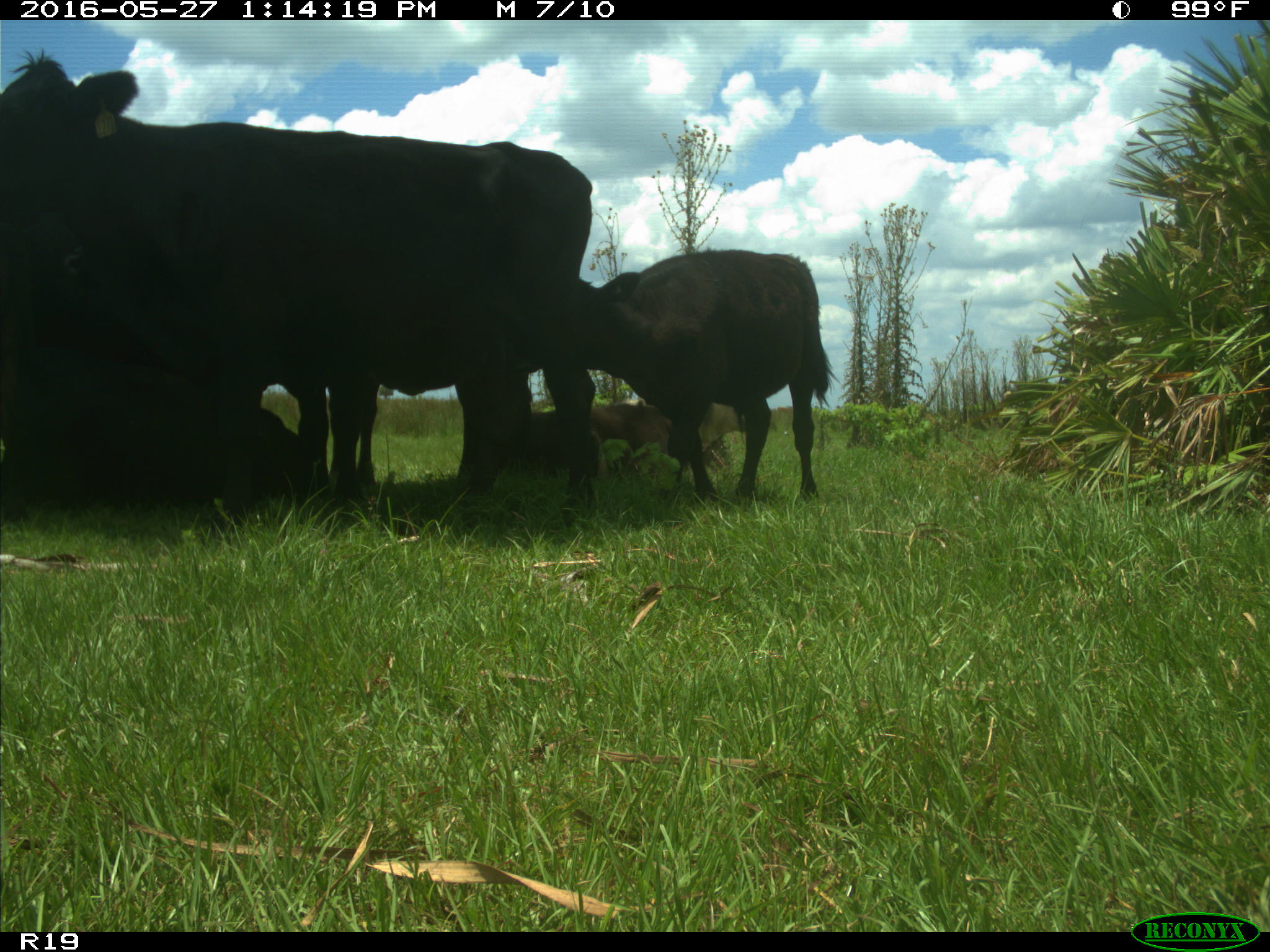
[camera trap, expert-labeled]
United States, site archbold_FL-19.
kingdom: Animalia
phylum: Chordata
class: Mammalia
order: Artiodactyla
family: Bovidae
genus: Bos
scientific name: Bos taurus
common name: domestic cow